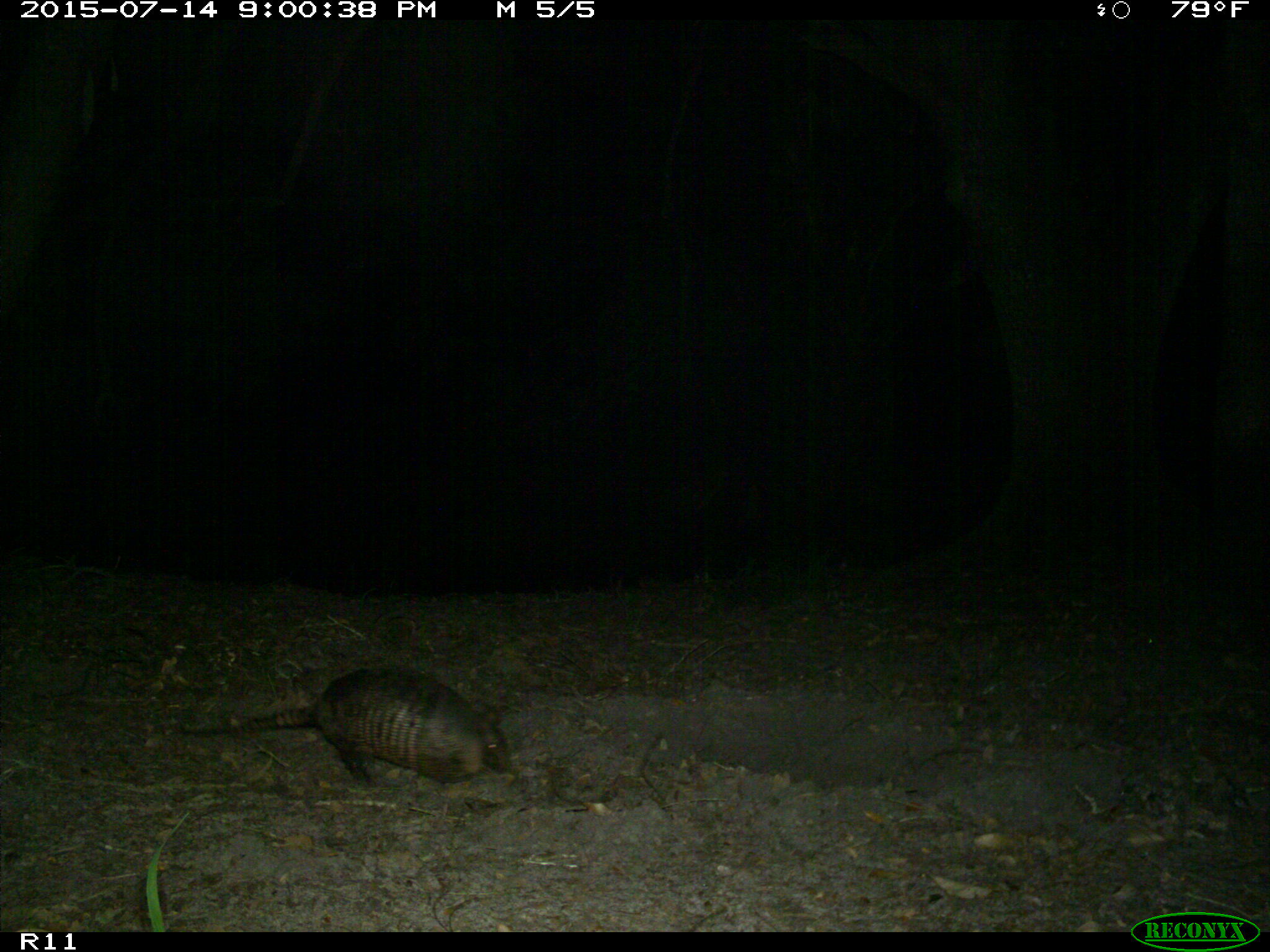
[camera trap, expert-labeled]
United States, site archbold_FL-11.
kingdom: Animalia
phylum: Chordata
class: Mammalia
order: Cingulata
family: Dasypodidae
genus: Dasypus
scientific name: Dasypus novemcinctus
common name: nine-banded armadillo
Dasypus novemcinctus (nine-banded armadillo).